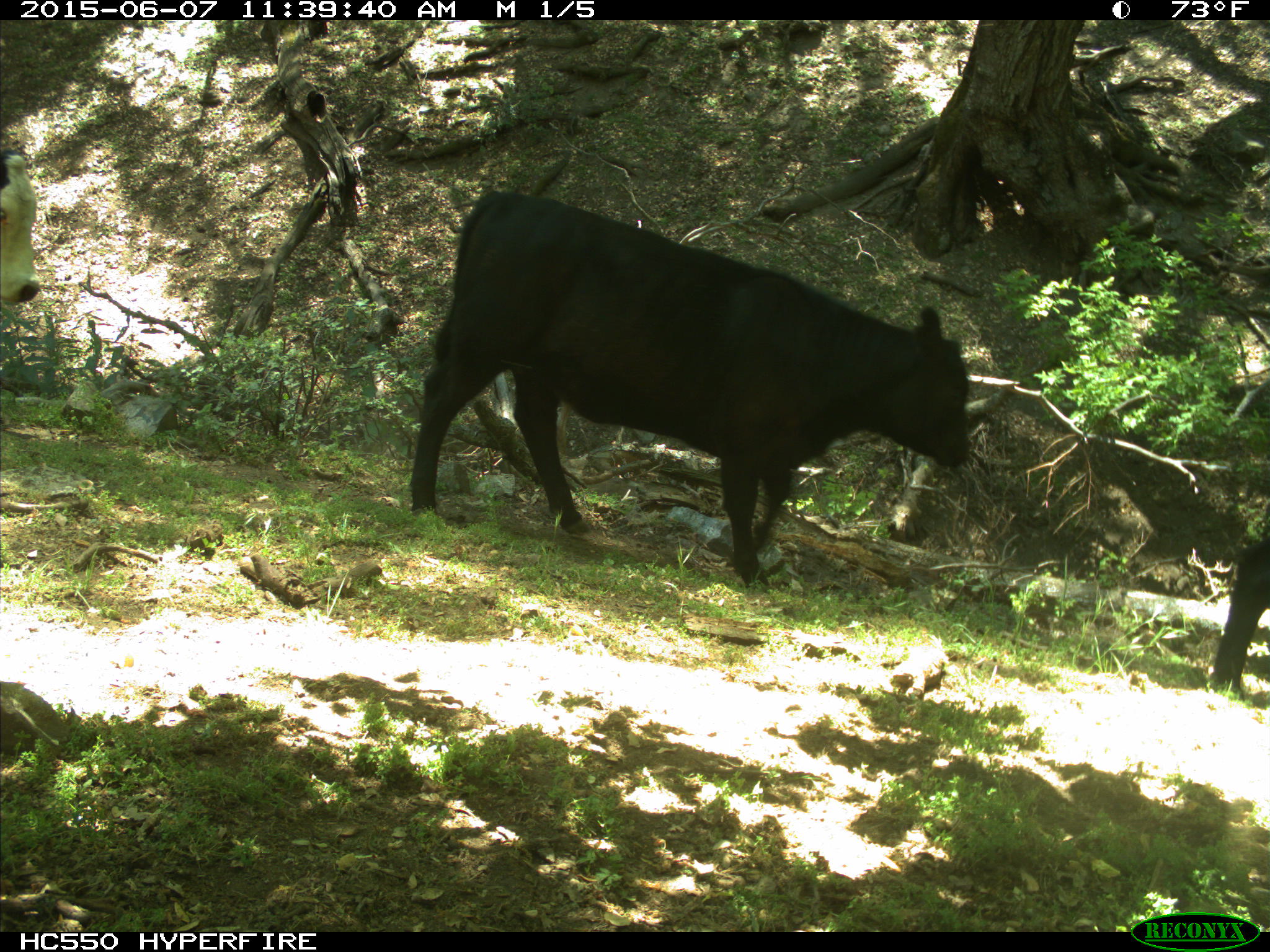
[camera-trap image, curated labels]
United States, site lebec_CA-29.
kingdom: Animalia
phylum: Chordata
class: Mammalia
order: Artiodactyla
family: Bovidae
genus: Bos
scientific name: Bos taurus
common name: domestic cow